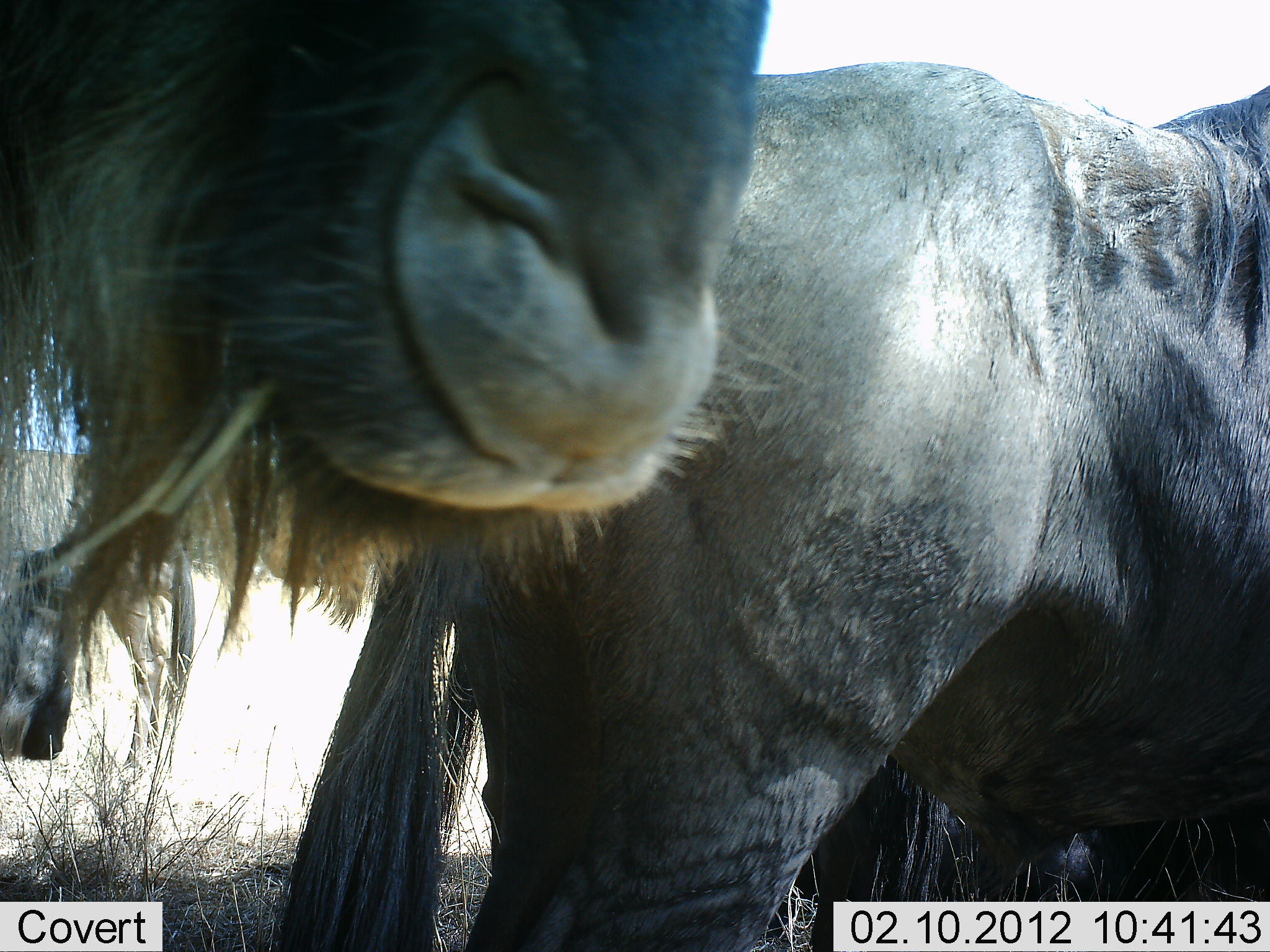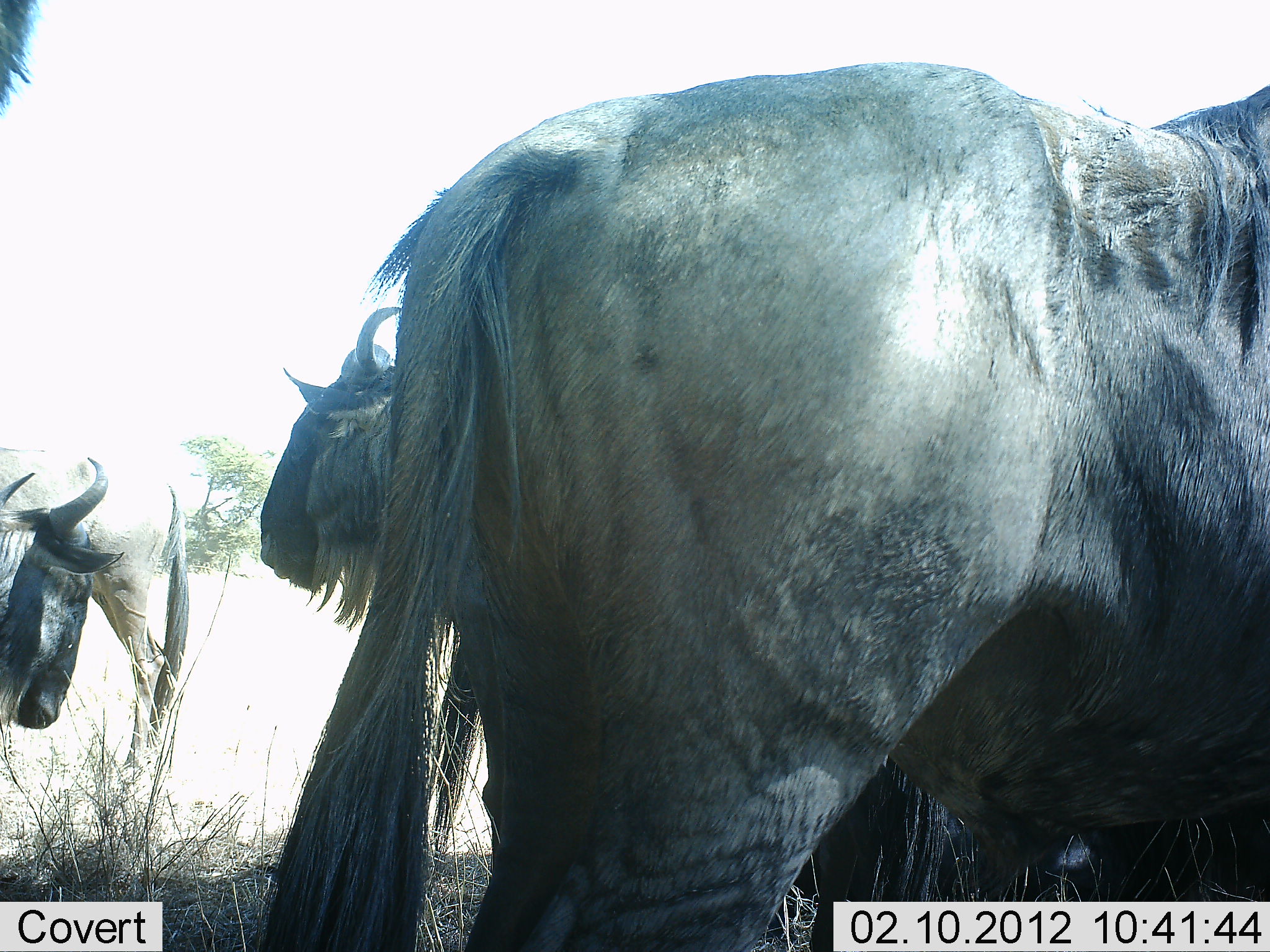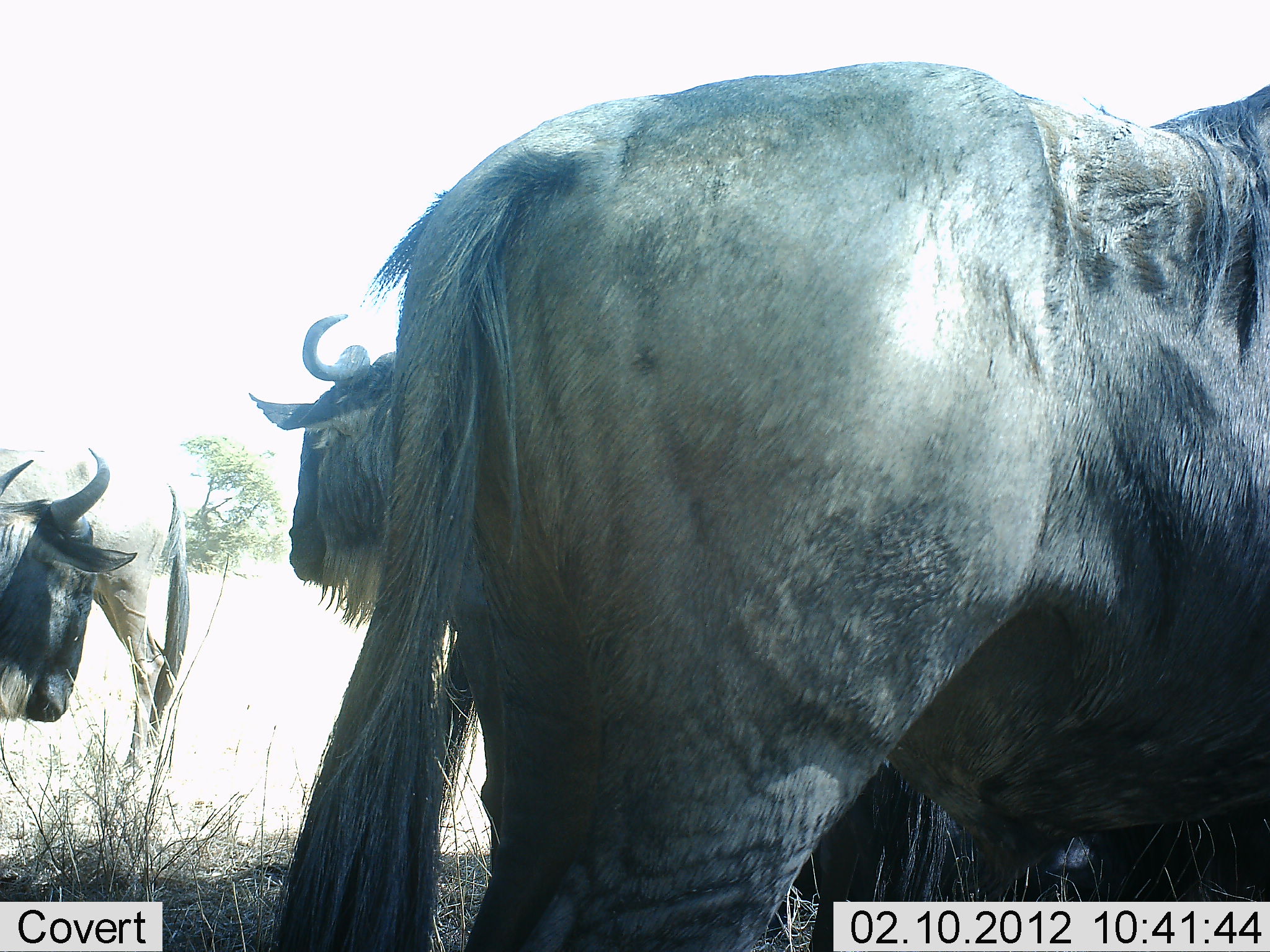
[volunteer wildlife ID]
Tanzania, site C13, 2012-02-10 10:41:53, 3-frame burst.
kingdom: Animalia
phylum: Chordata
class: Mammalia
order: Artiodactyla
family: Bovidae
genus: Connochaetes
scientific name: Connochaetes taurinus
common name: blue wildebeest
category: wildebeest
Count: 4.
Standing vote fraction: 87%.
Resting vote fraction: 13%.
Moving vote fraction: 7%.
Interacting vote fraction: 3%.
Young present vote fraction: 0%.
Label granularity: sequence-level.